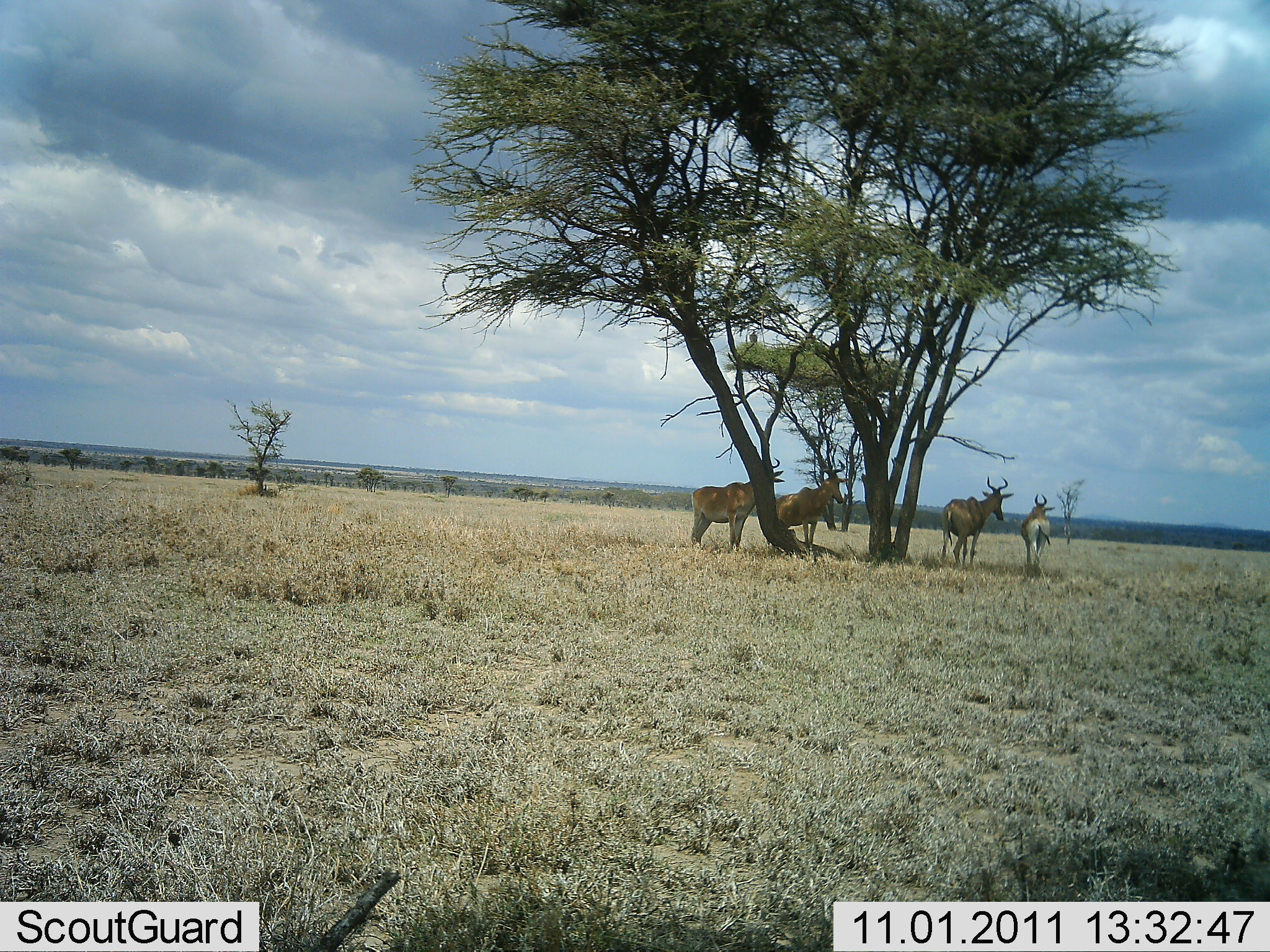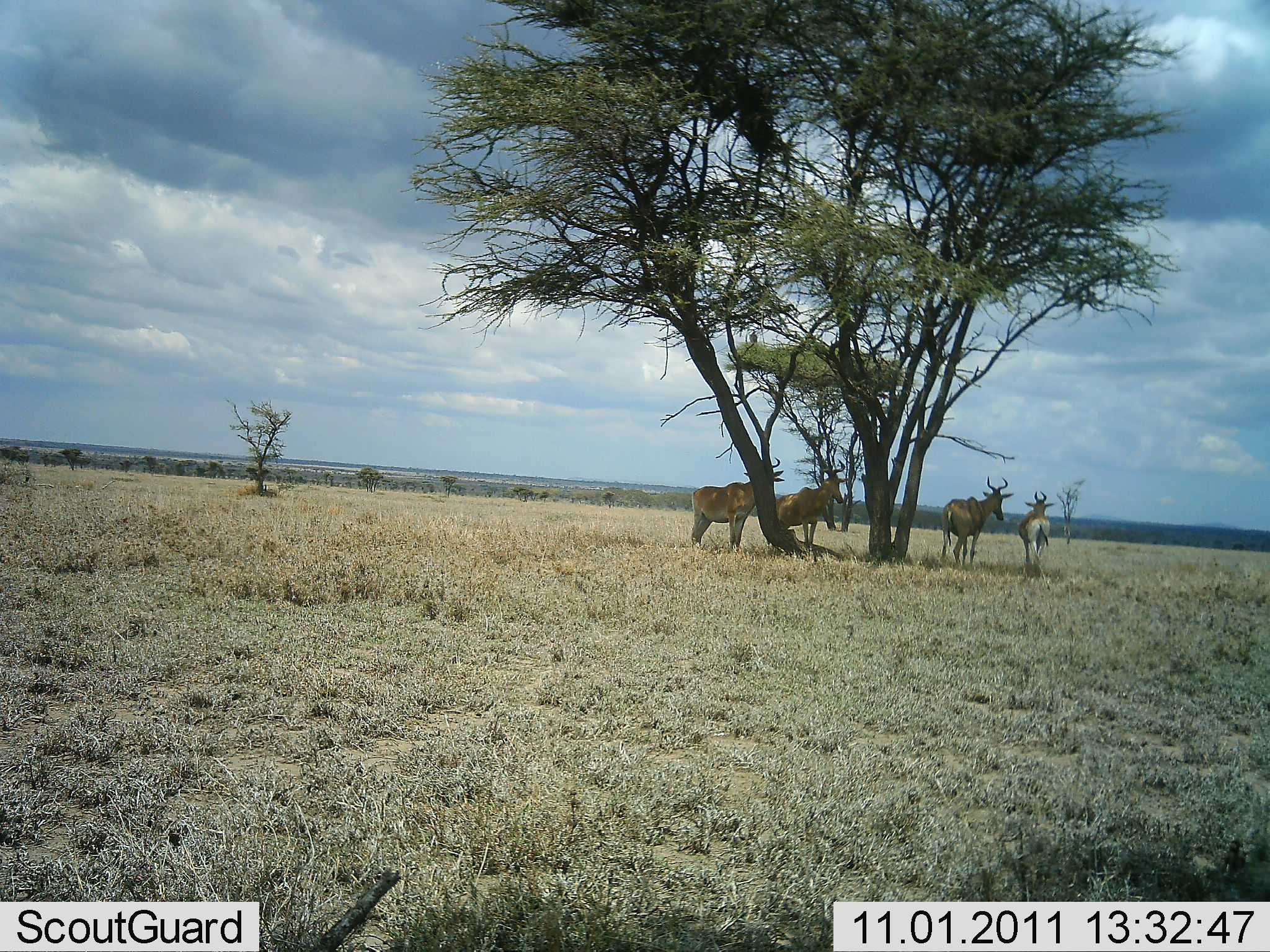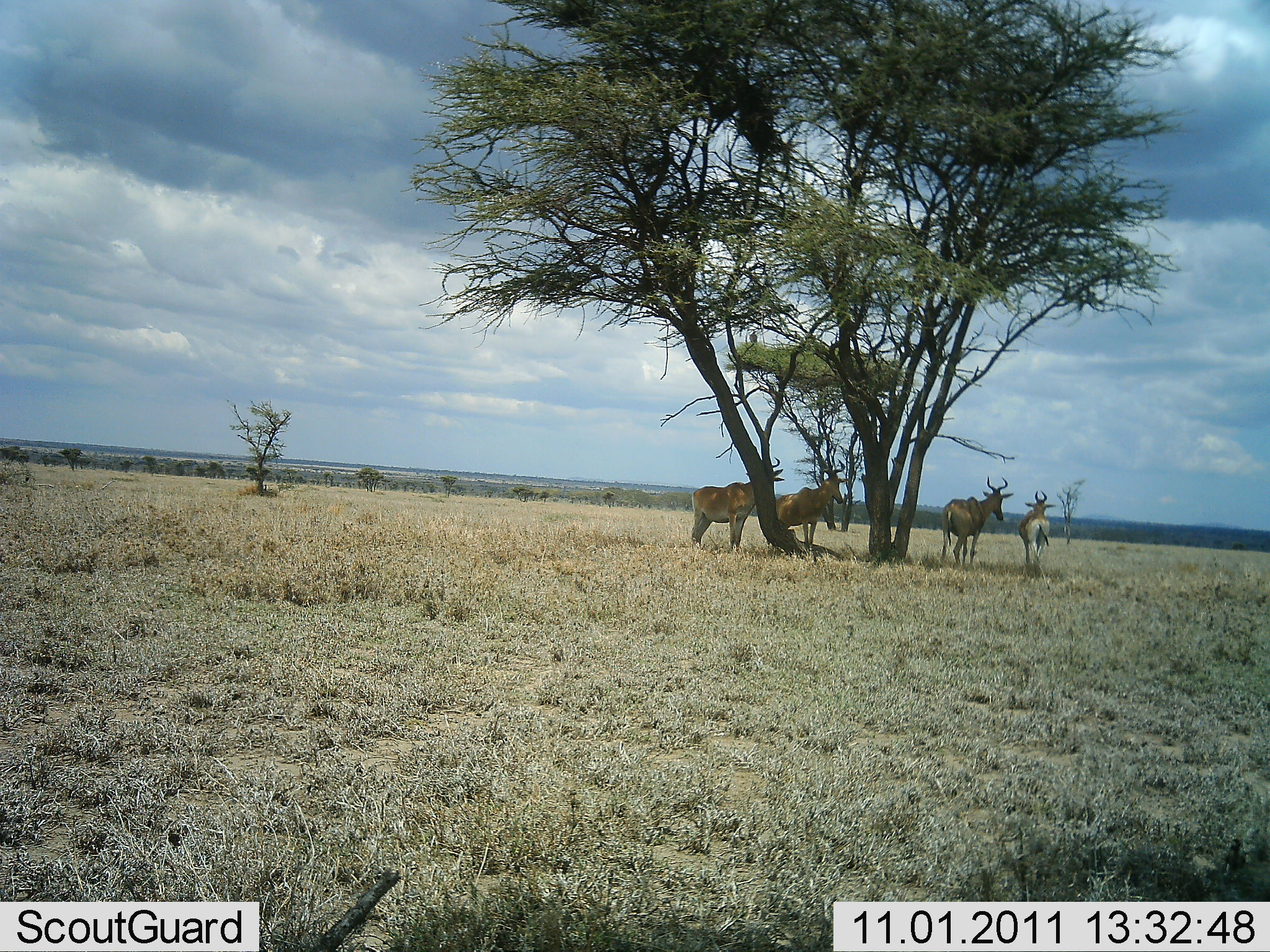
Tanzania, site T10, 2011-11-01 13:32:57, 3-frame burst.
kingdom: Animalia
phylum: Chordata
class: Mammalia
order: Artiodactyla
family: Bovidae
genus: Alcelaphus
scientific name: Alcelaphus buselaphus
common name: hartebeest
Hartebeest (Alcelaphus buselaphus), count 4. Behavior (volunteer vote fractions): standing 82%, resting 18%, moving 0%, interacting 0%. Young present (vote fraction): 0%. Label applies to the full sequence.